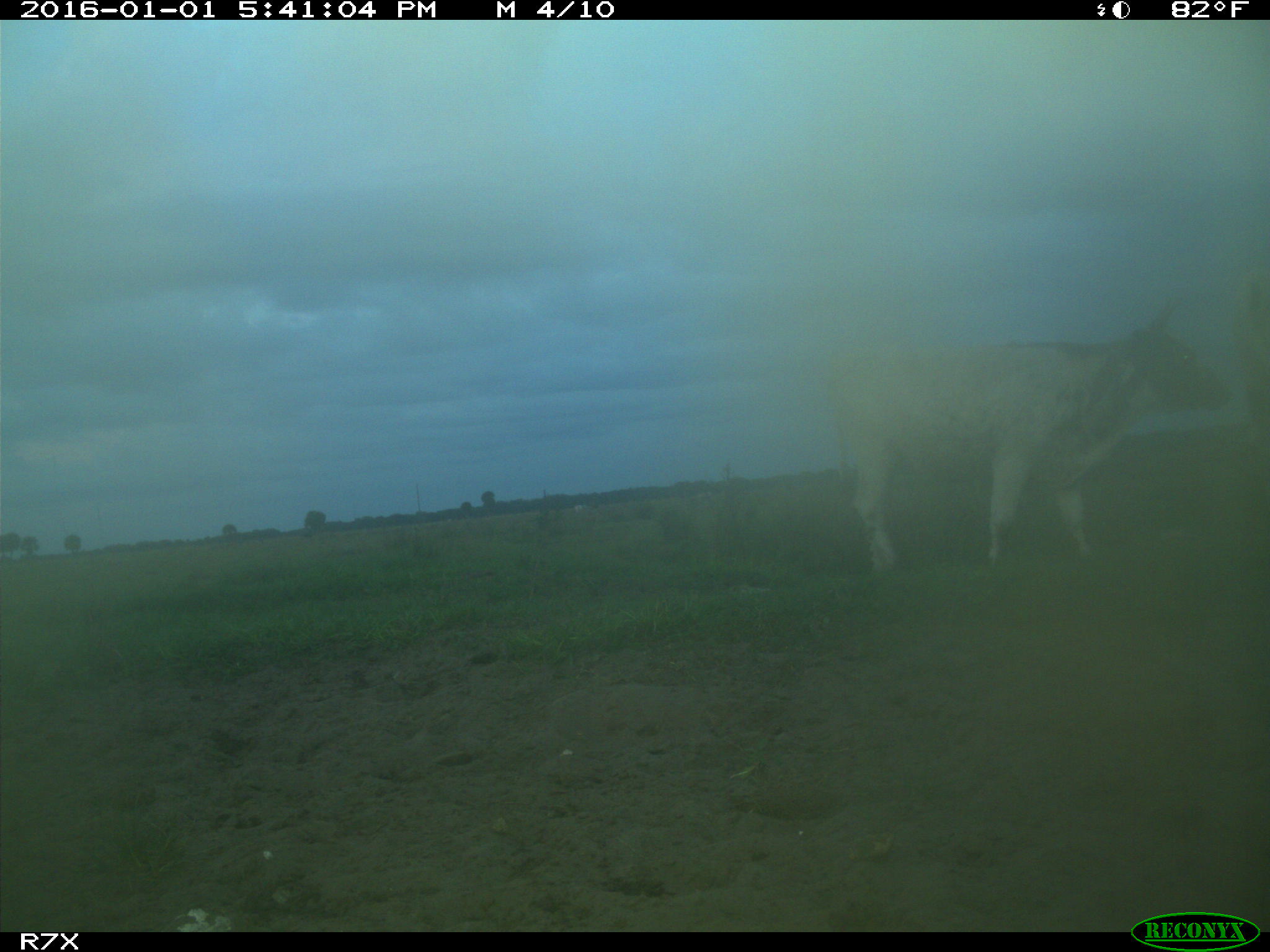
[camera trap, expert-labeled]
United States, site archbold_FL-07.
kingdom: Animalia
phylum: Chordata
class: Mammalia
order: Artiodactyla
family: Bovidae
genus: Bos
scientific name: Bos taurus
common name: domestic cow